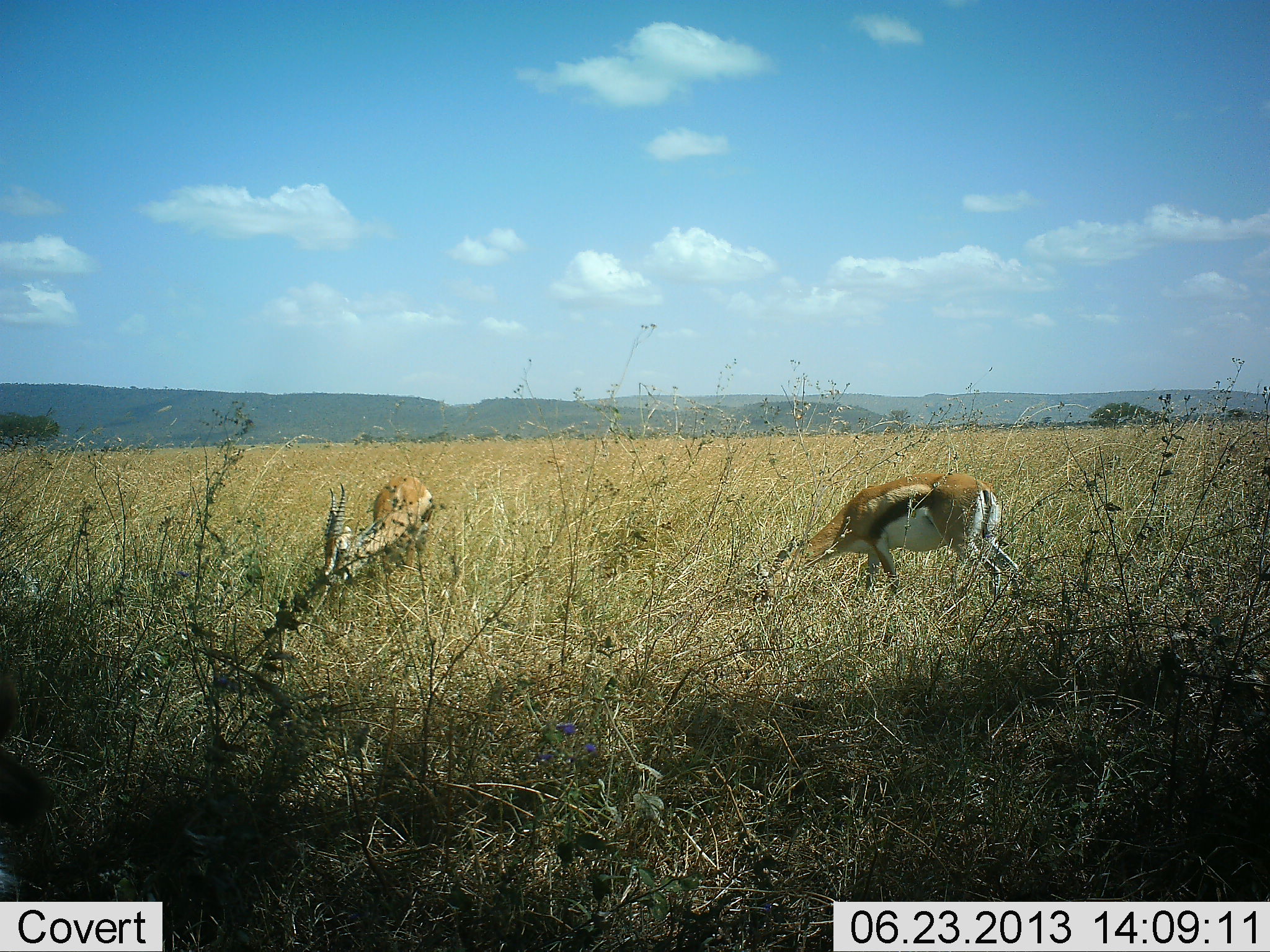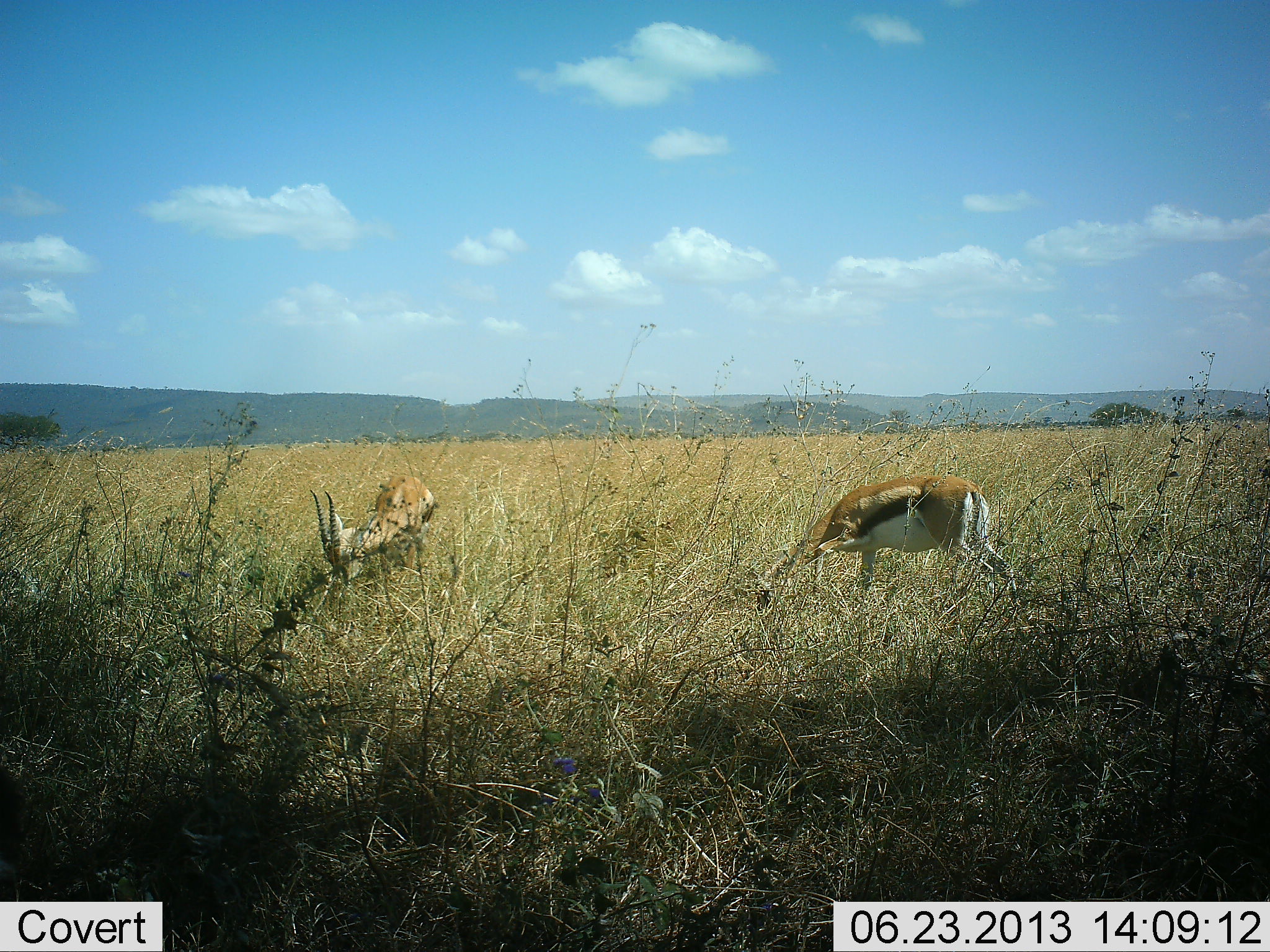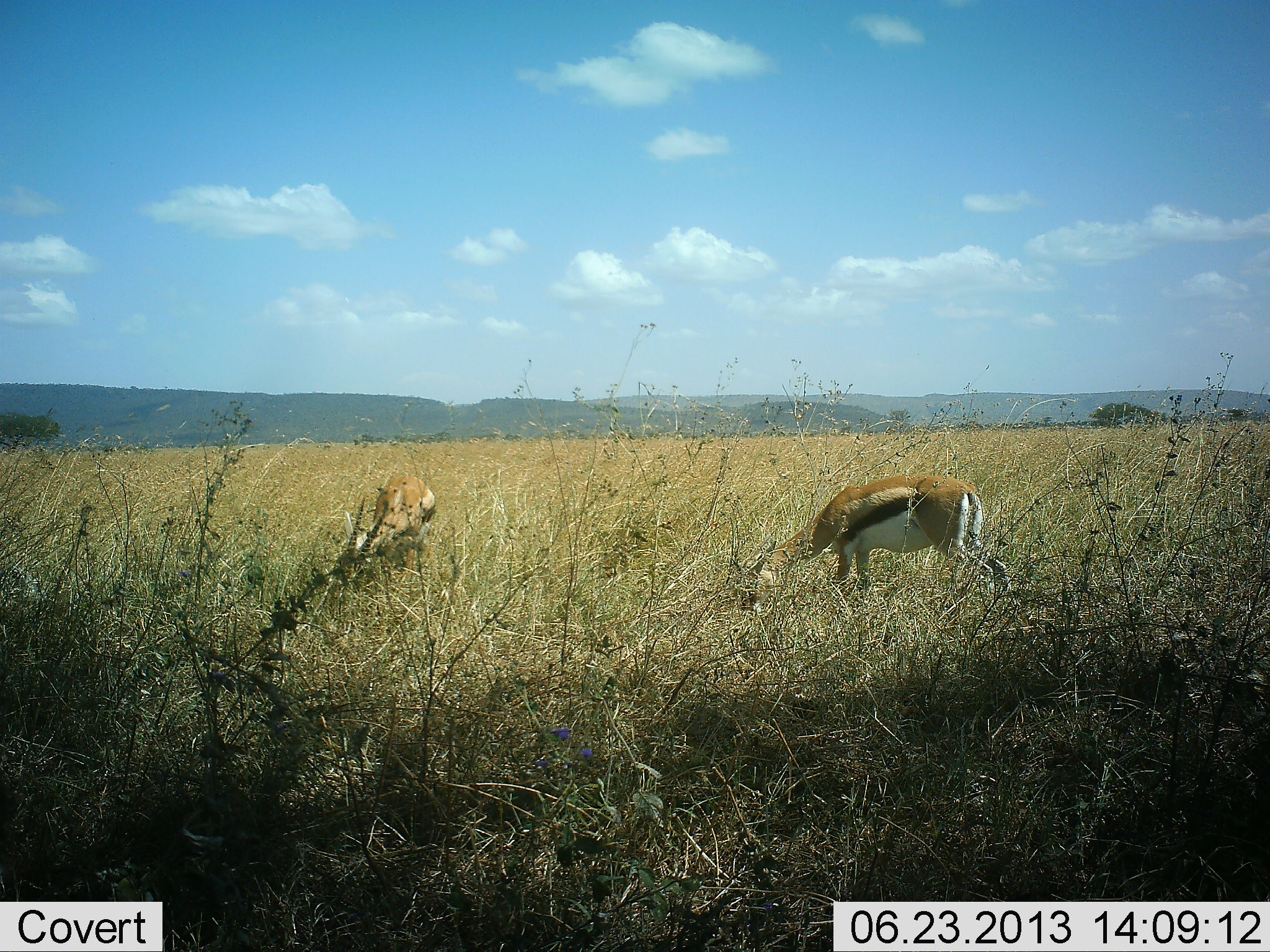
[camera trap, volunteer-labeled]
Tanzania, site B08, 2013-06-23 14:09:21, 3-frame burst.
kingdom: Animalia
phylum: Chordata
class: Mammalia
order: Artiodactyla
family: Bovidae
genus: Eudorcas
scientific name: Eudorcas thomsonii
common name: thomson's gazelle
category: gazellethomsons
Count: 2.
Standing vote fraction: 30%.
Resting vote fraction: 0%.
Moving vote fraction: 10%.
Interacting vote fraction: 0%.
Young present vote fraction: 0%.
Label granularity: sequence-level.